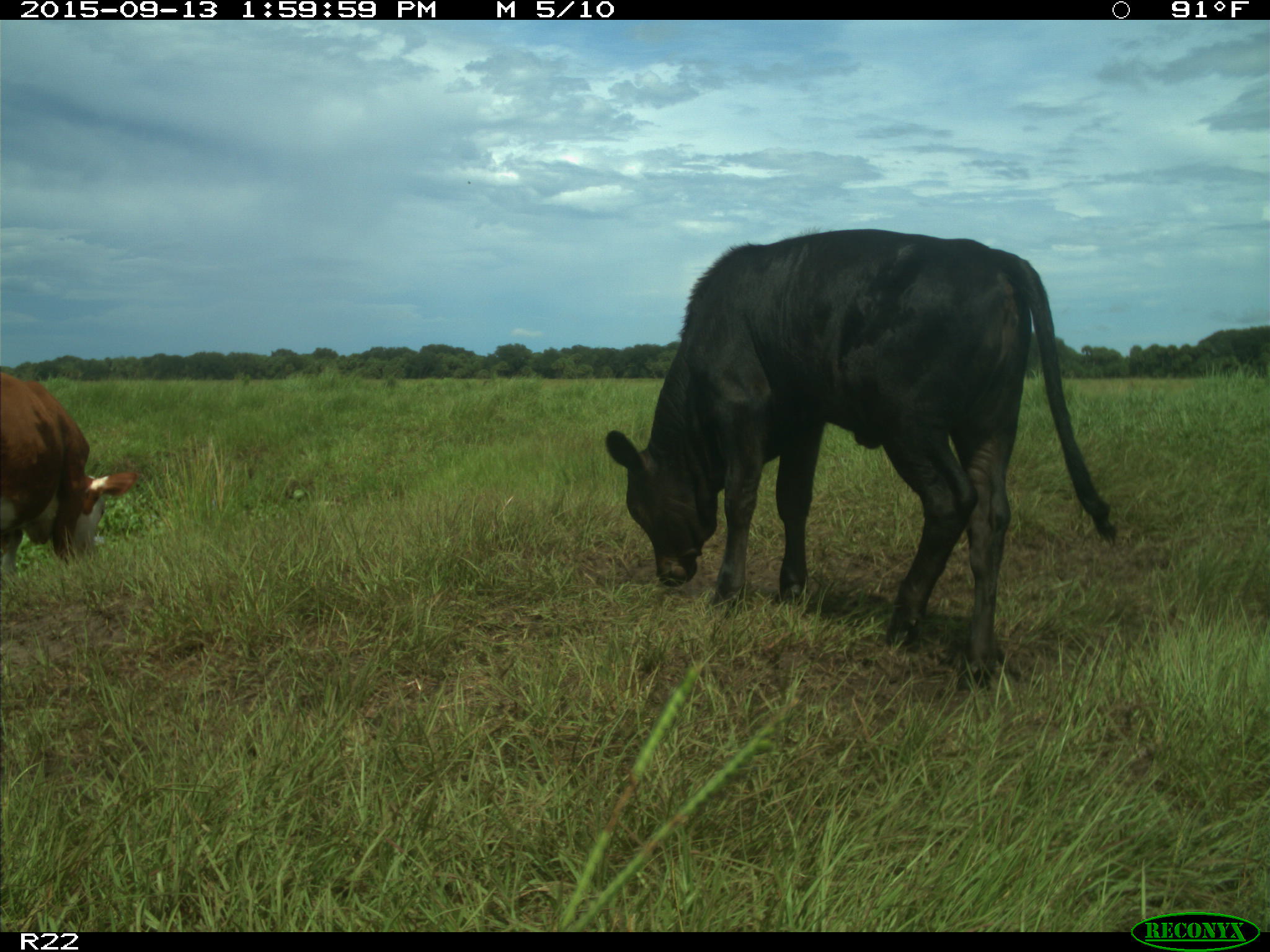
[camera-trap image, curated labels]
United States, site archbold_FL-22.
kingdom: Animalia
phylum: Chordata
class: Mammalia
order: Artiodactyla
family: Bovidae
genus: Bos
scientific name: Bos taurus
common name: domestic cow